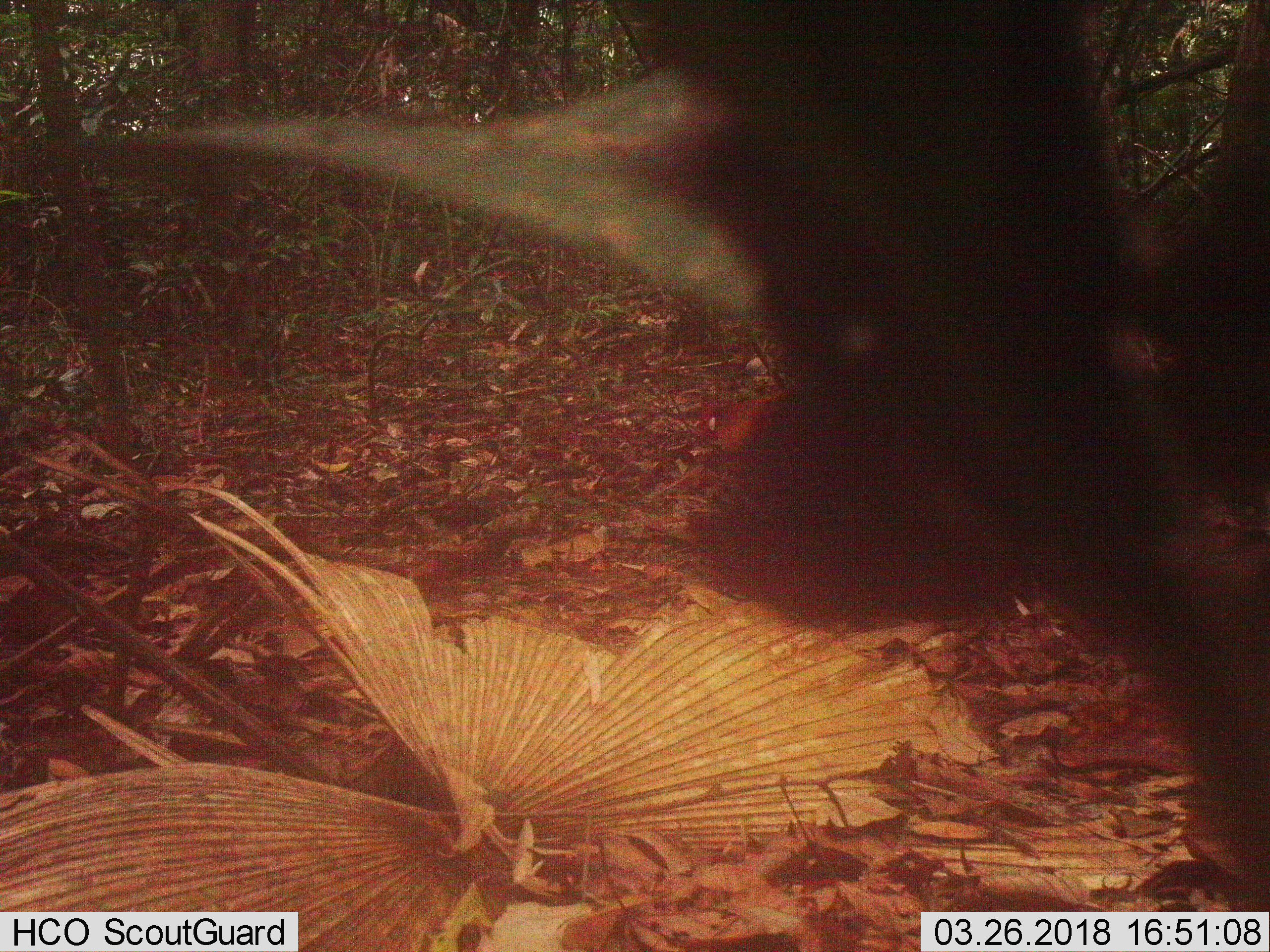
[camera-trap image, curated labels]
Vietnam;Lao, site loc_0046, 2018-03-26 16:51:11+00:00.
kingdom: Animalia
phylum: Chordata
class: Aves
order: Galliformes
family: Phasianidae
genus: Gallus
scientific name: Gallus gallus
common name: red junglefowl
Red junglefowl (Gallus gallus). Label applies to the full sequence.